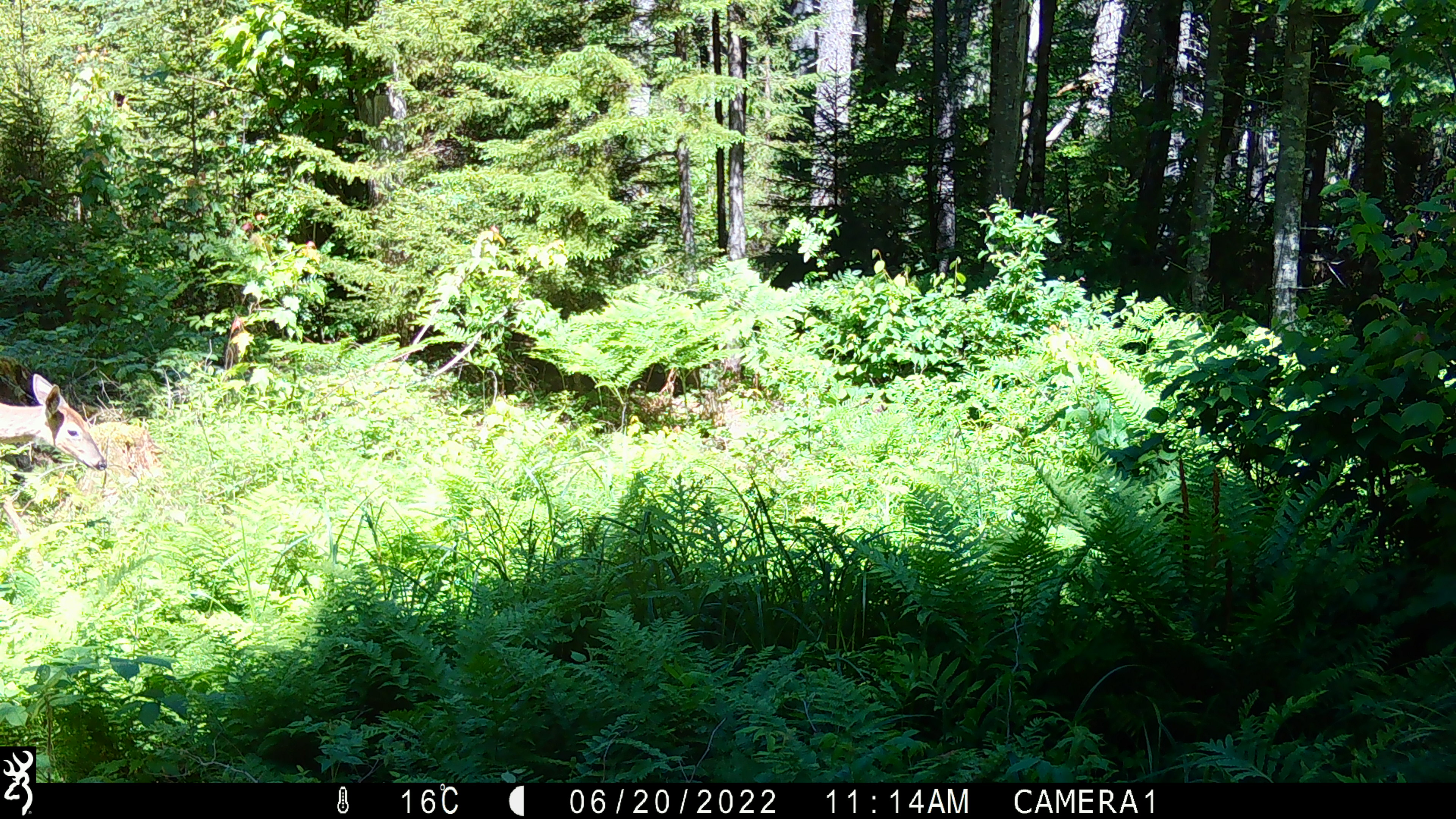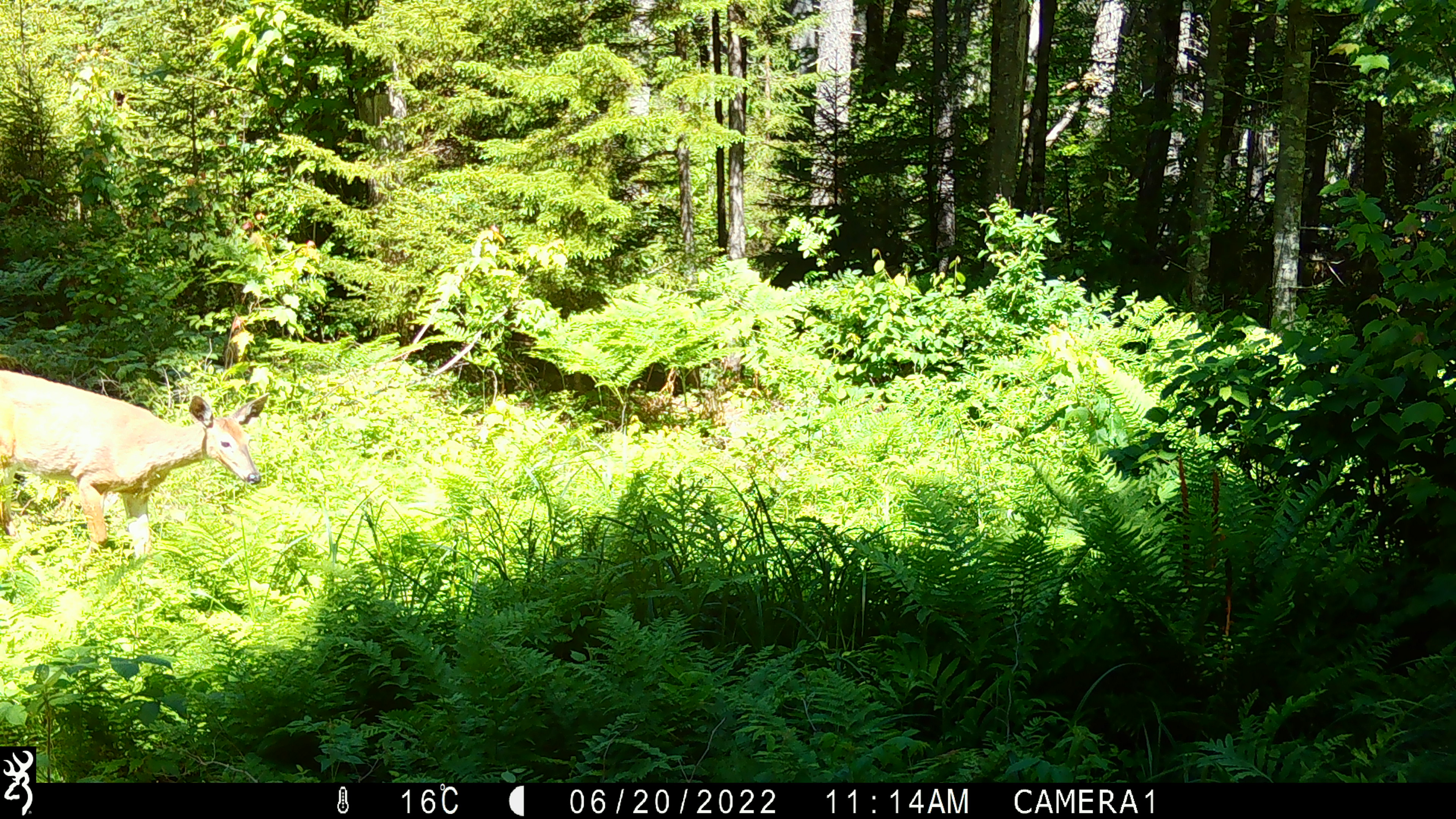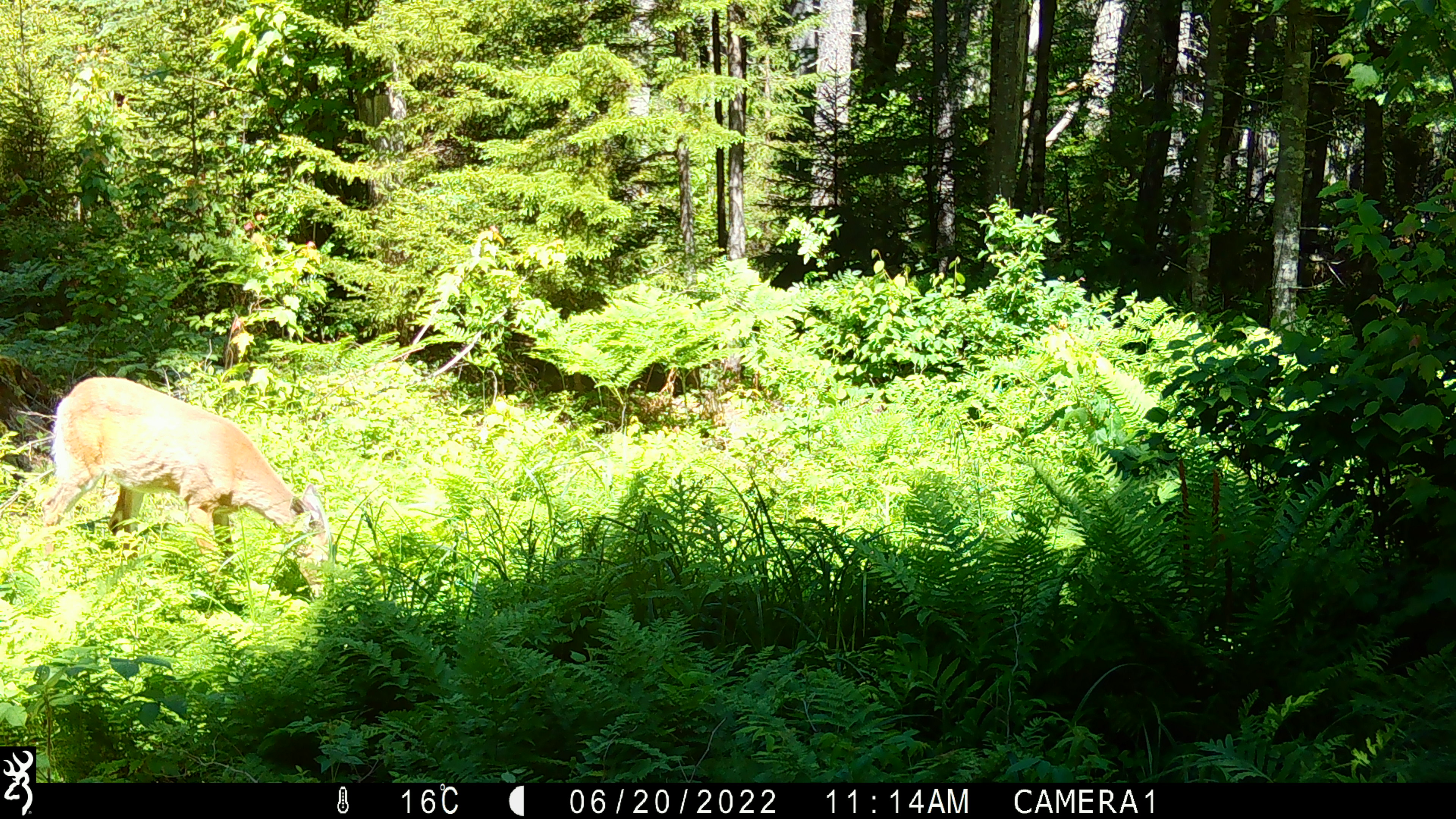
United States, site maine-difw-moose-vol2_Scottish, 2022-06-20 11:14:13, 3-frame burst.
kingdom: Animalia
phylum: Chordata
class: Mammalia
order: Artiodactyla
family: Cervidae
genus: Odocoileus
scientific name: Odocoileus virginianus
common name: white-tailed deer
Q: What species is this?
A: White-tailed deer (Odocoileus virginianus).